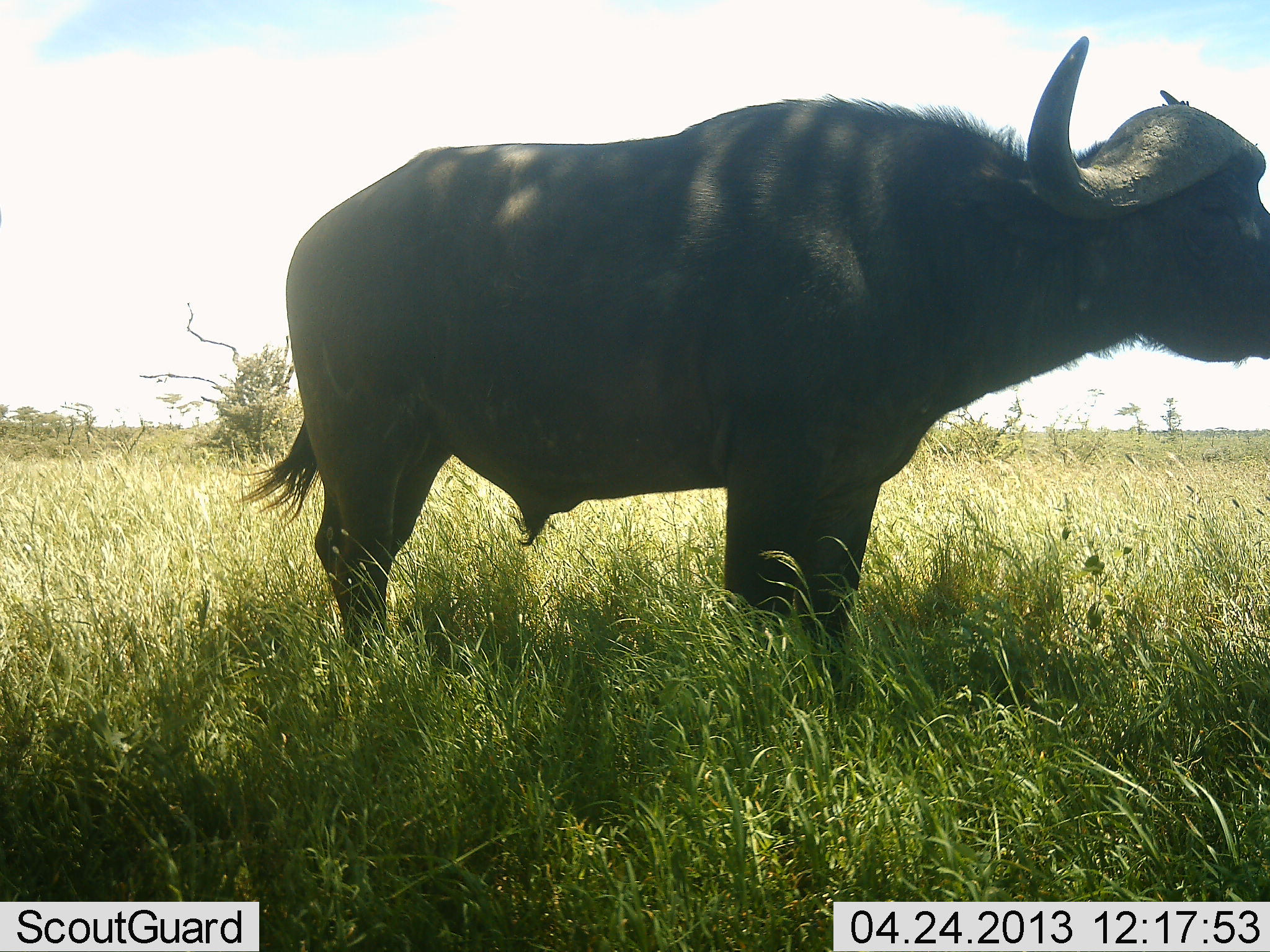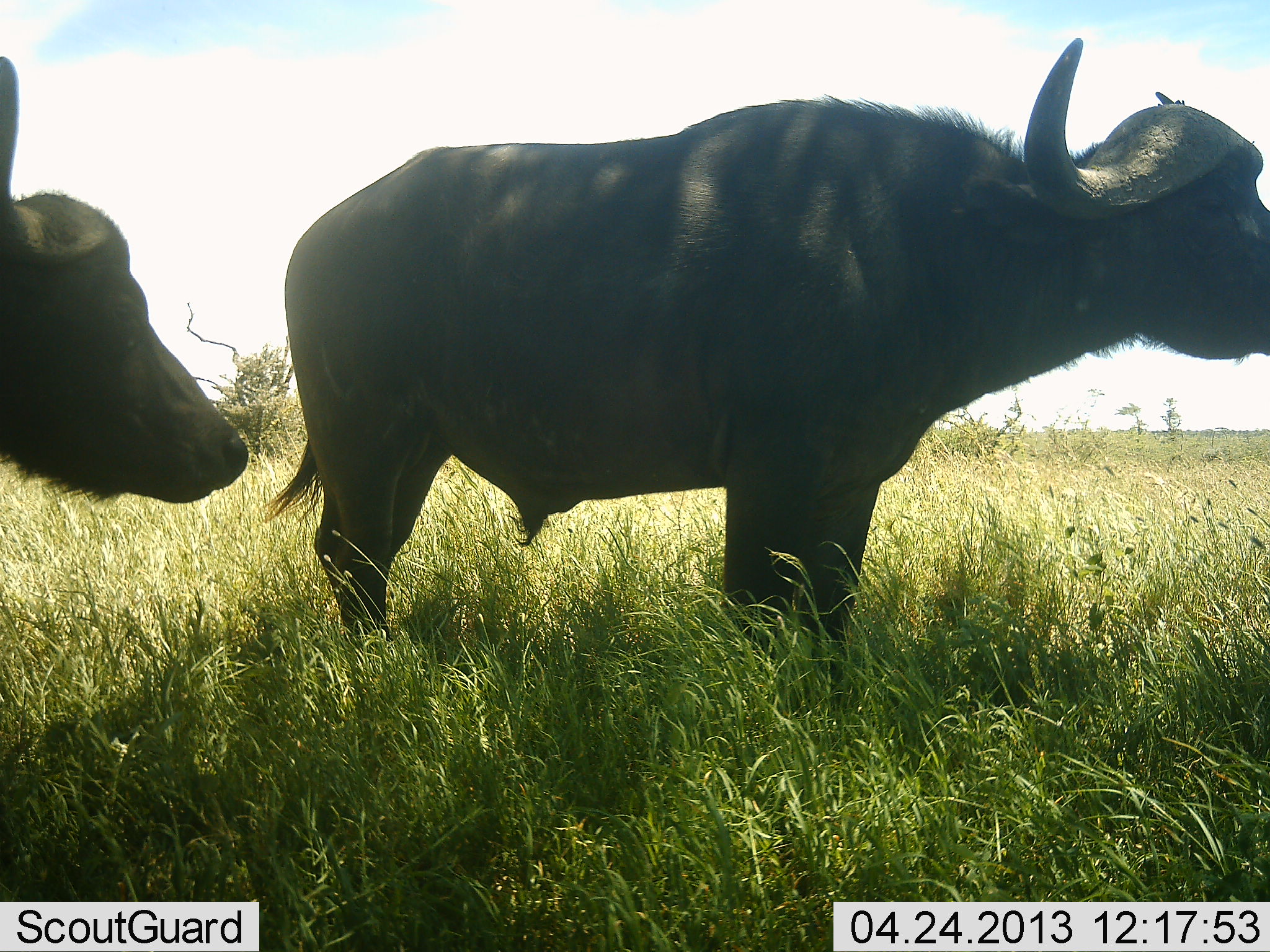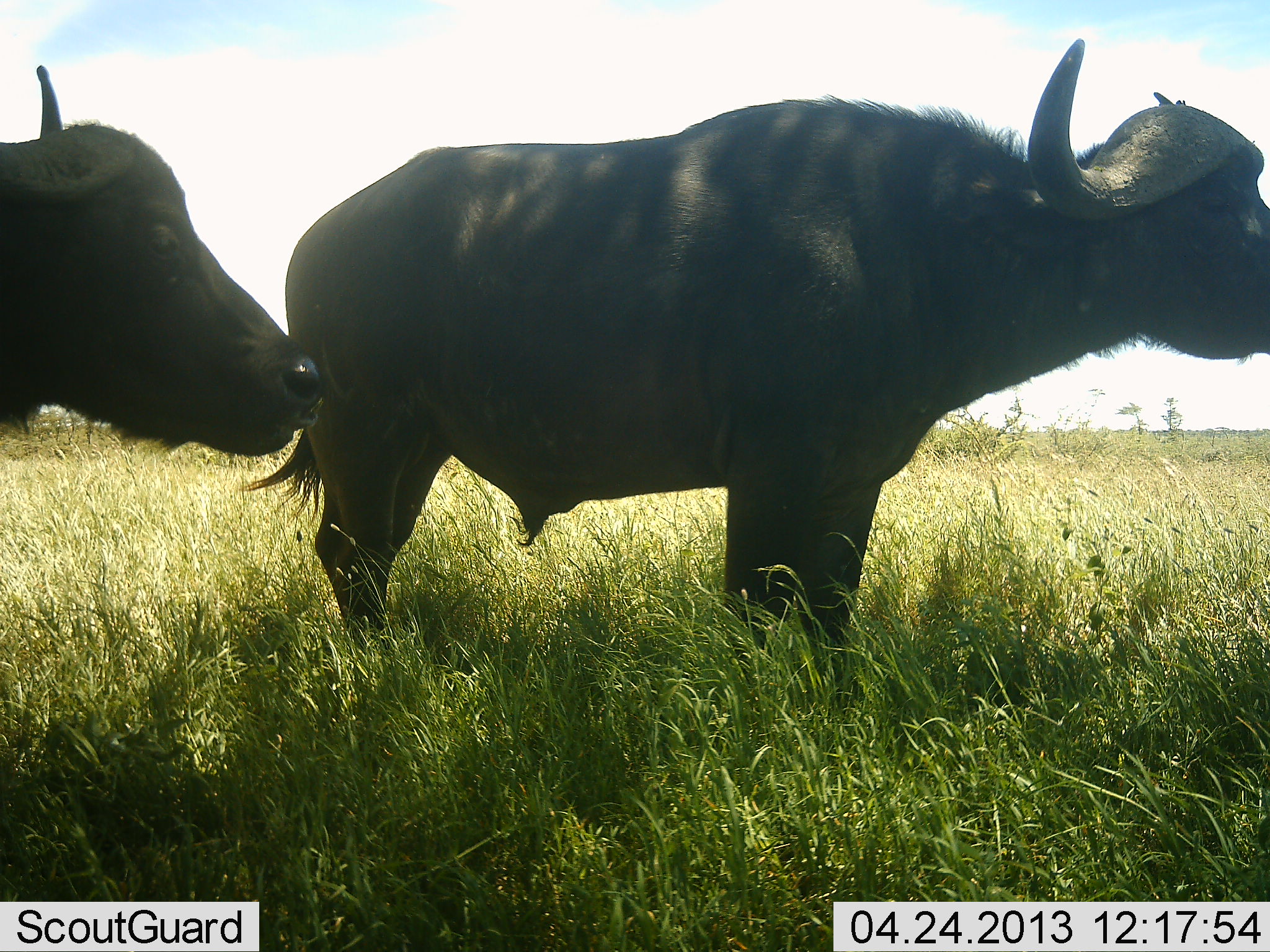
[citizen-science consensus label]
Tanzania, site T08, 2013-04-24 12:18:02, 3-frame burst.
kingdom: Animalia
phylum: Chordata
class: Mammalia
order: Artiodactyla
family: Bovidae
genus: Syncerus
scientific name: Syncerus caffer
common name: cape buffalo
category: buffalo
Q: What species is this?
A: Buffalo (cape buffalo) (Syncerus caffer).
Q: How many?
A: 2.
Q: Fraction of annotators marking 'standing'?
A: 96%.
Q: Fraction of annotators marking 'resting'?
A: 0%.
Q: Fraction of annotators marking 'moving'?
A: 38%.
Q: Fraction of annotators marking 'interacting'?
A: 0%.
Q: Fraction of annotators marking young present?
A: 0%.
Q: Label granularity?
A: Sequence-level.